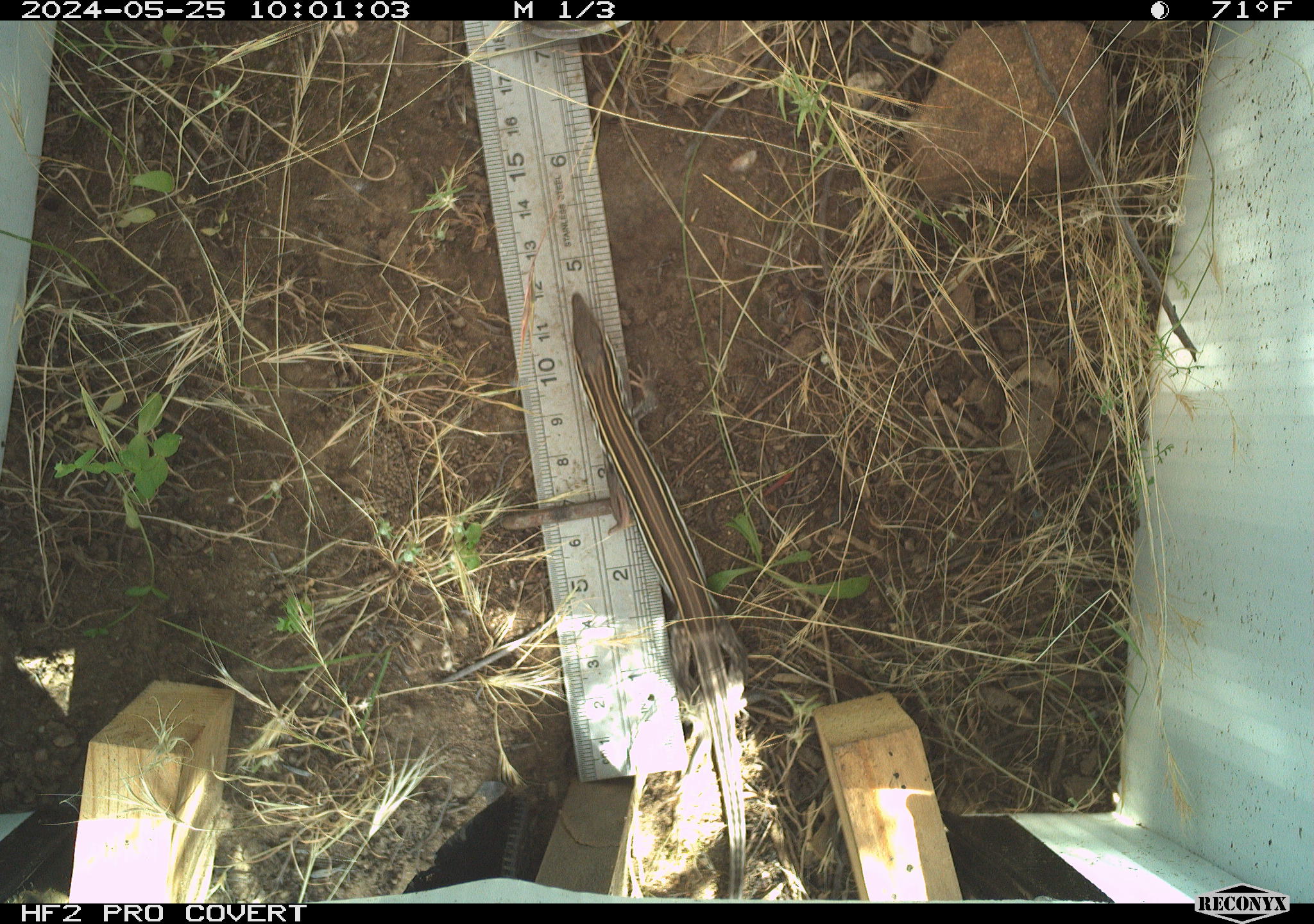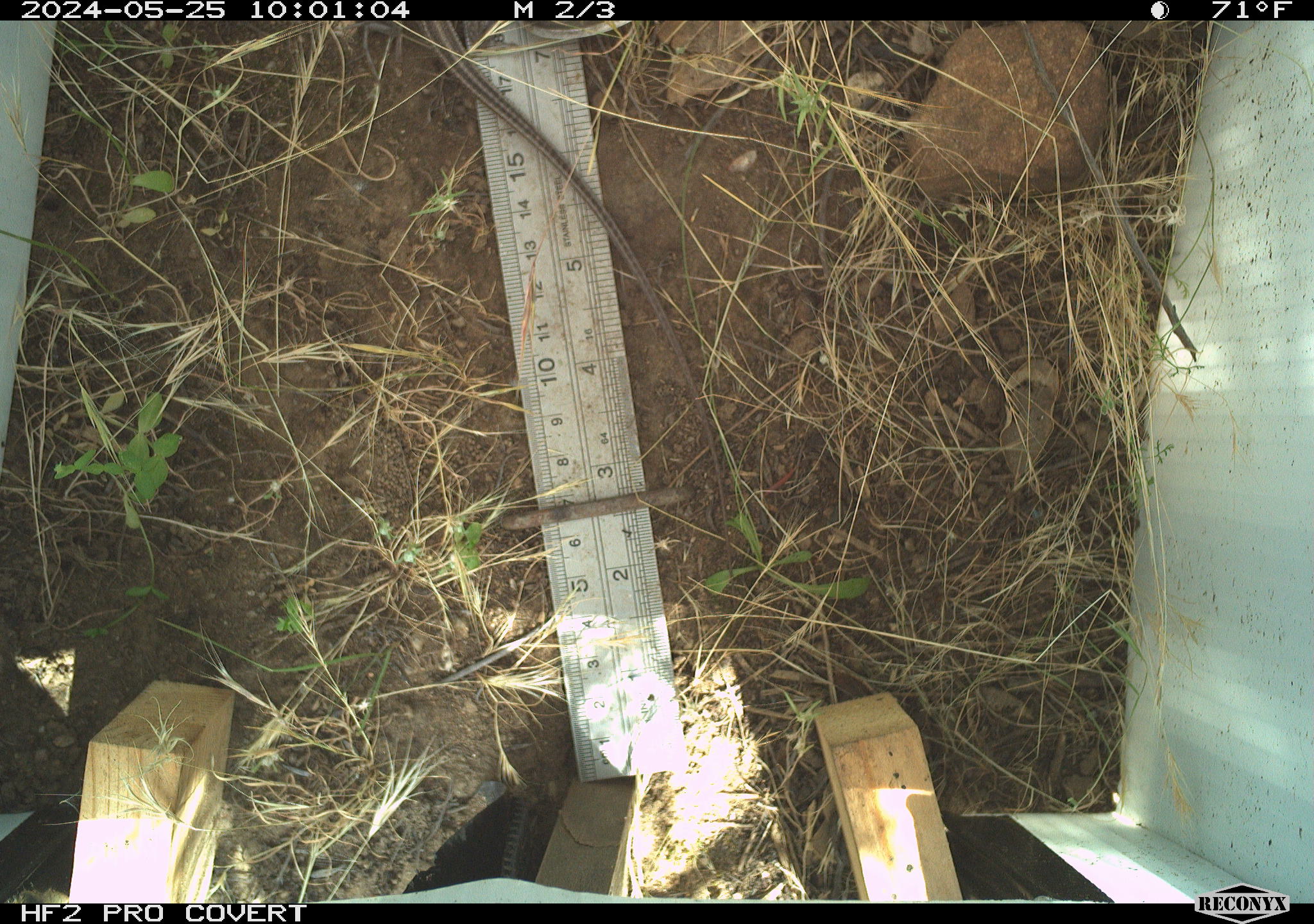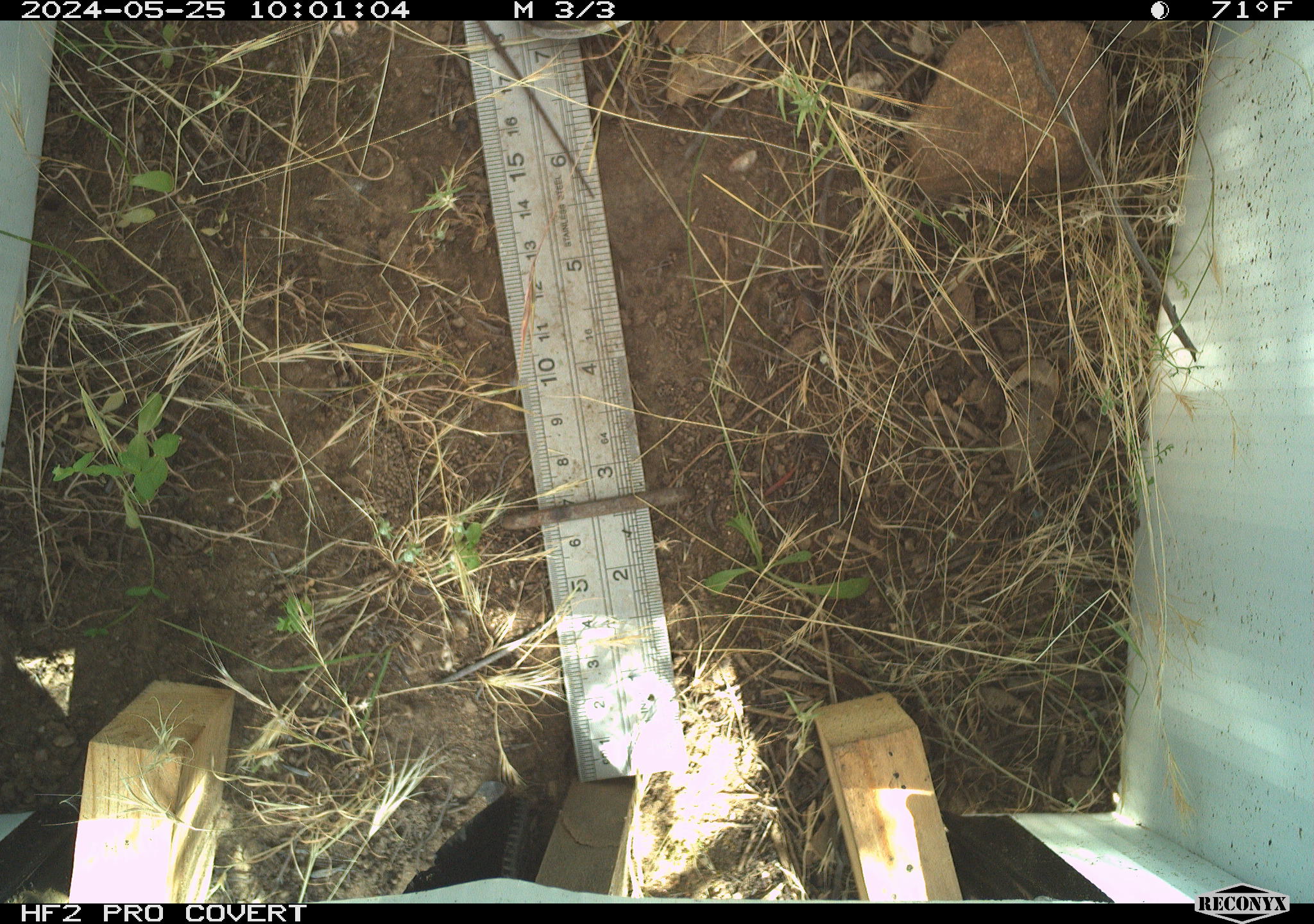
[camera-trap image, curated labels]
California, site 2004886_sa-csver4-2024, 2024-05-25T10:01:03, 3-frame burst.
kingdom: Animalia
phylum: Chordata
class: Reptilia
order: Squamata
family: Teiidae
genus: Aspidoscelis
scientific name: Aspidoscelis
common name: whiptail lizards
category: aspidoscelis species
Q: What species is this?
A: Aspidoscelis species (whiptail lizards) (Aspidoscelis).